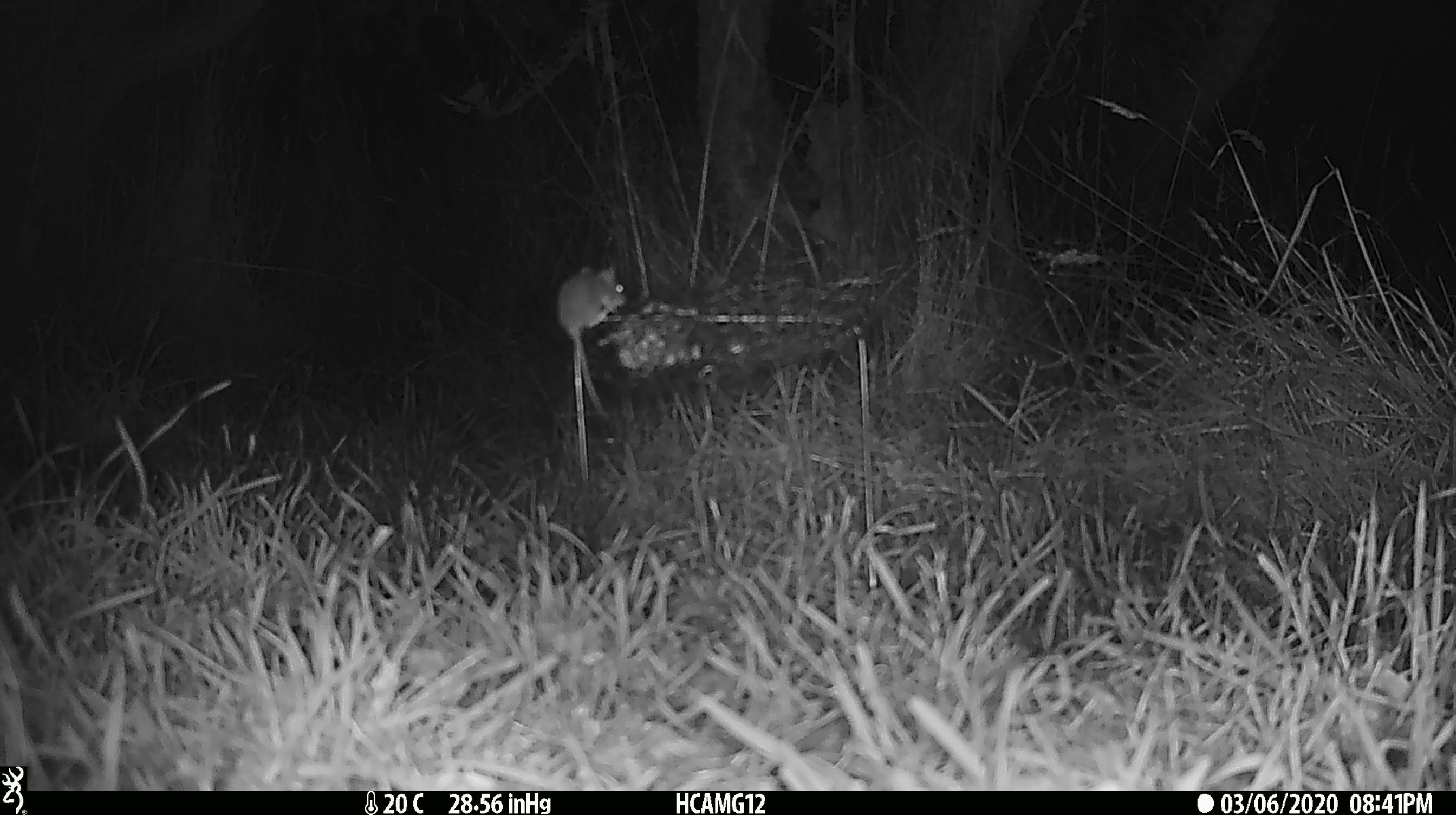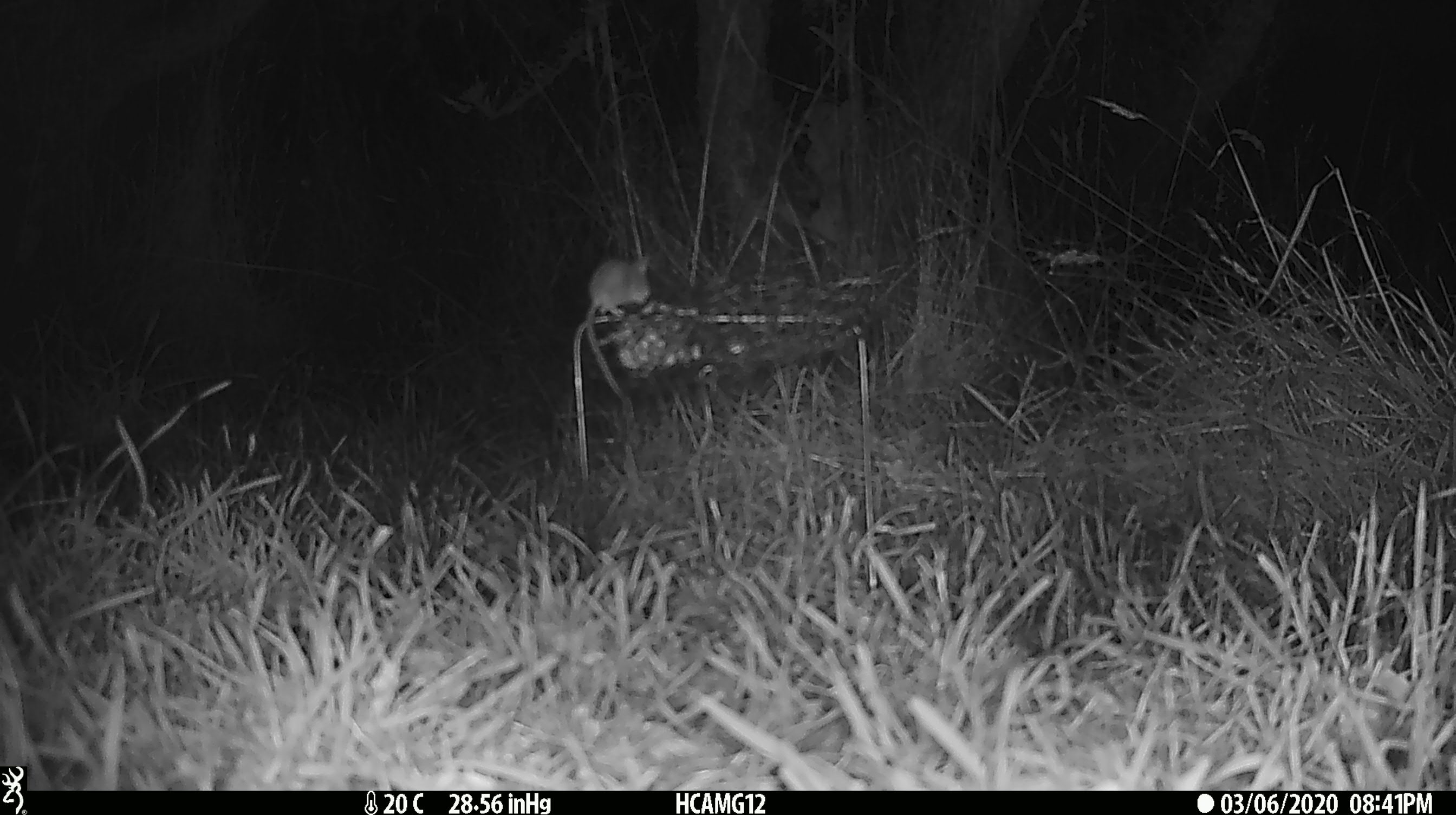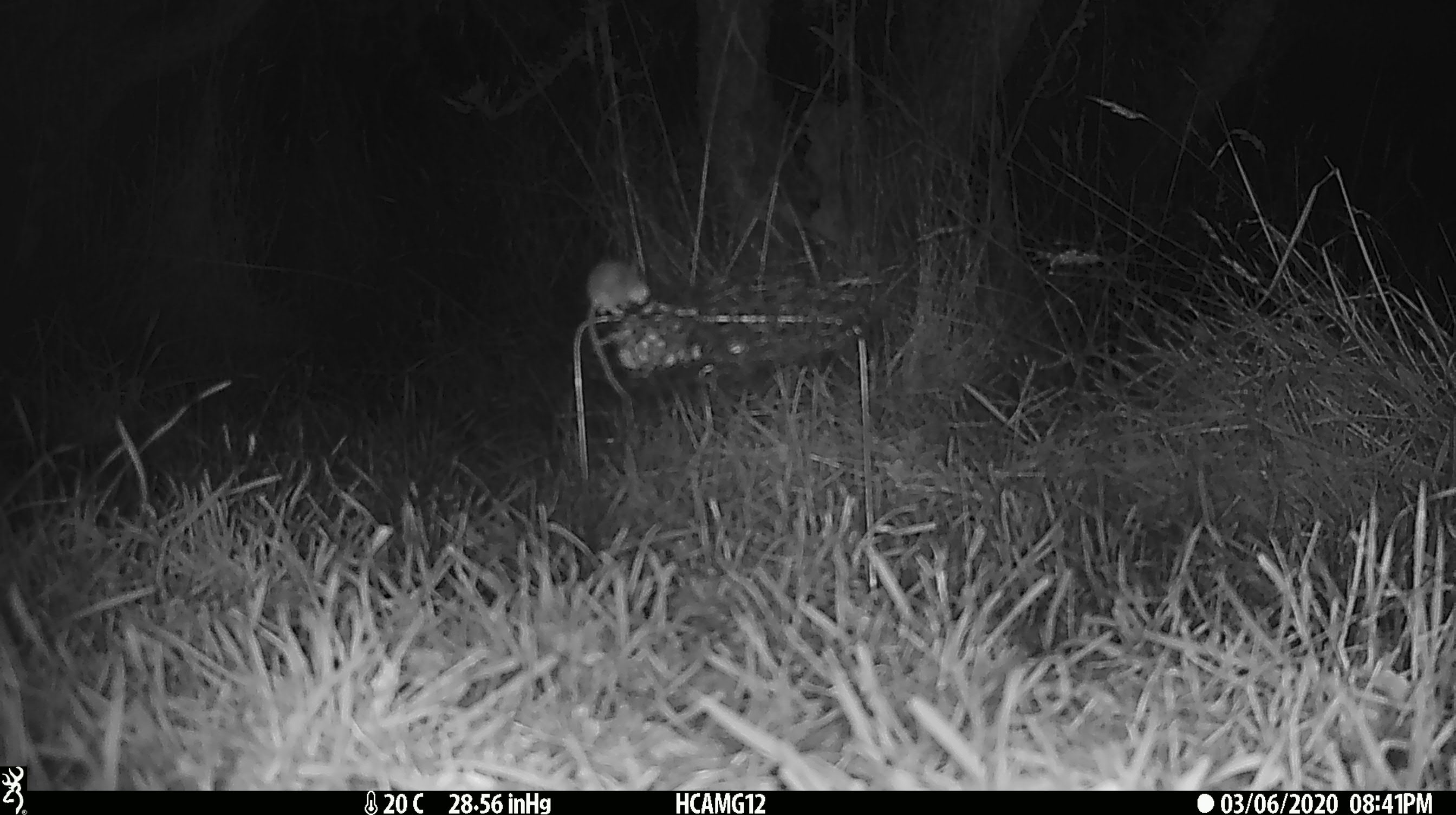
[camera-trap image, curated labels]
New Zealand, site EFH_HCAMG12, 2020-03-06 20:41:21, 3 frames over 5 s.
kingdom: Animalia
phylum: Chordata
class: Mammalia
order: Rodentia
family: Muridae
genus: Mus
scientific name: Mus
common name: mouse